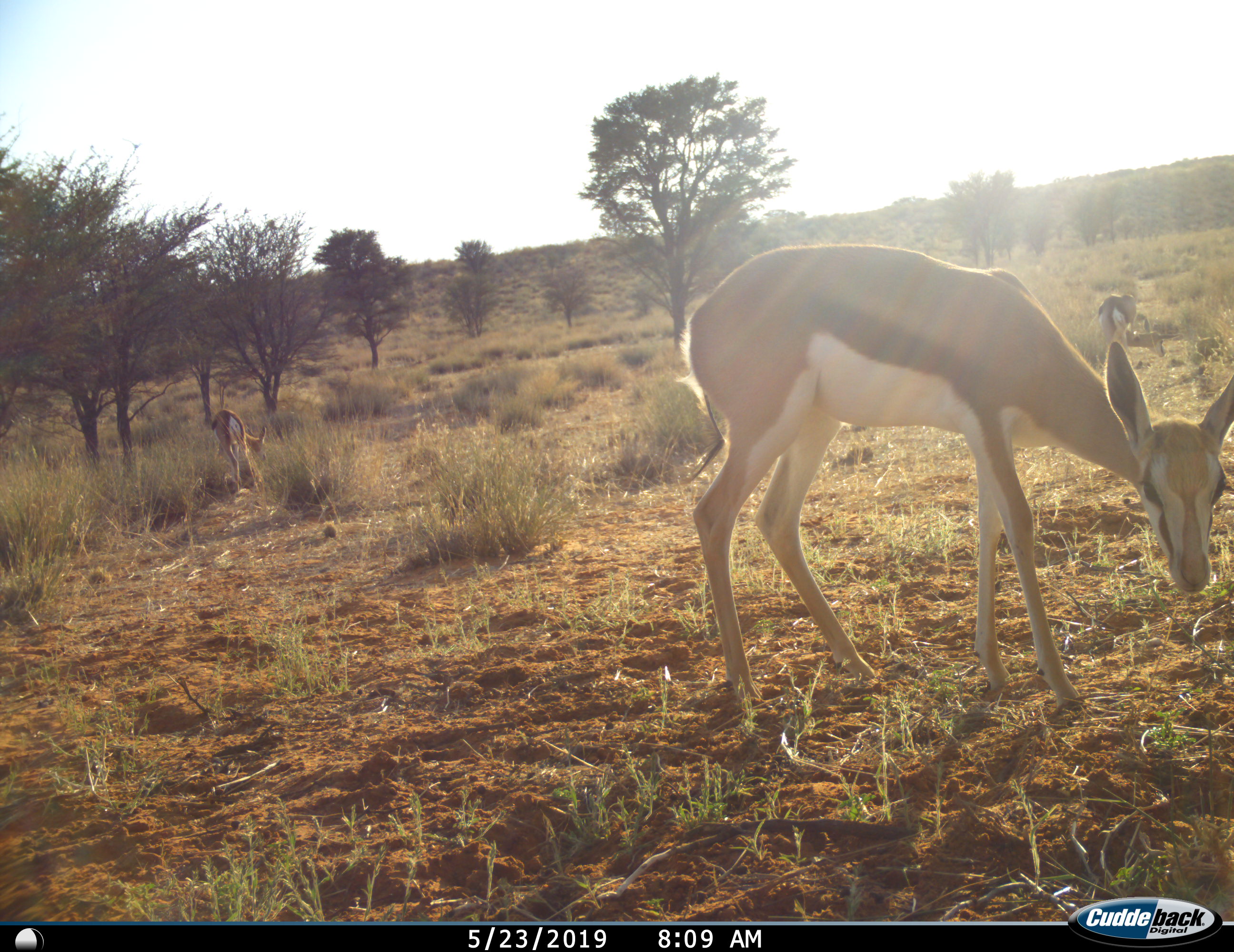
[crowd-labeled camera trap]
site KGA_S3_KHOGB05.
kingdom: Animalia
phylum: Chordata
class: Mammalia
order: Artiodactyla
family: Bovidae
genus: Antidorcas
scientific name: Antidorcas marsupialis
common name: springbok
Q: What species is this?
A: Springbok (Antidorcas marsupialis).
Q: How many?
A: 3.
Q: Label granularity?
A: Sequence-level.